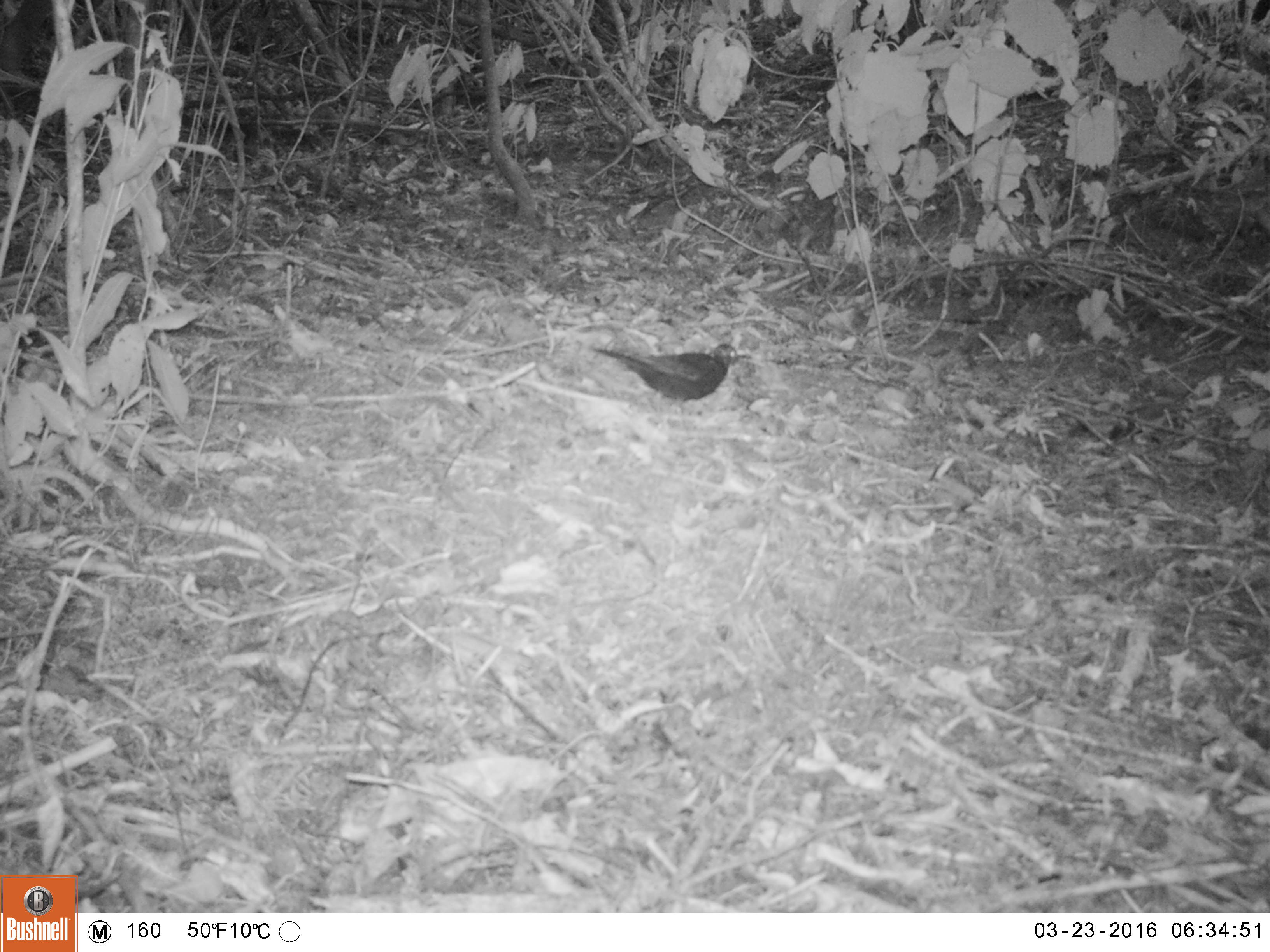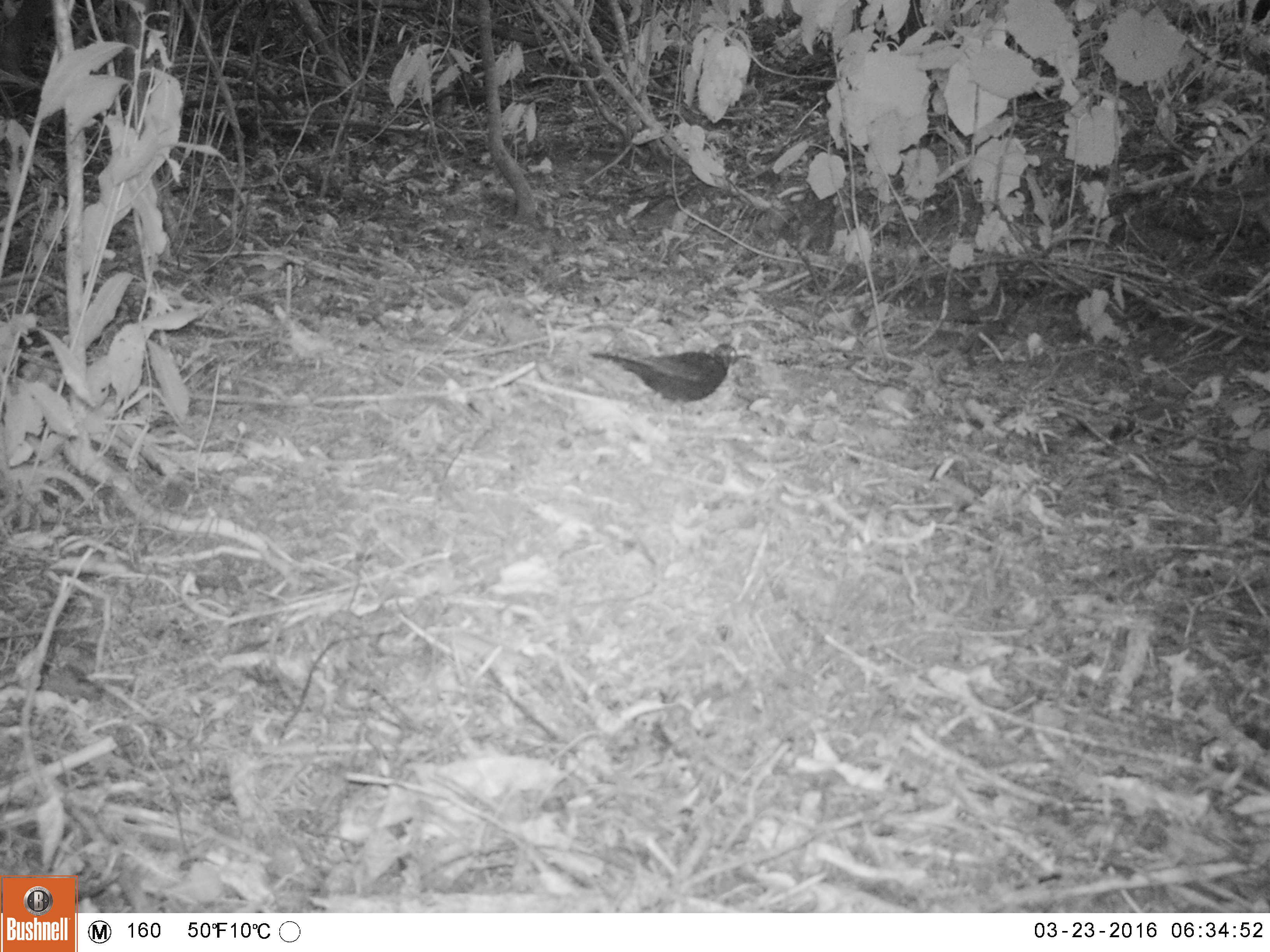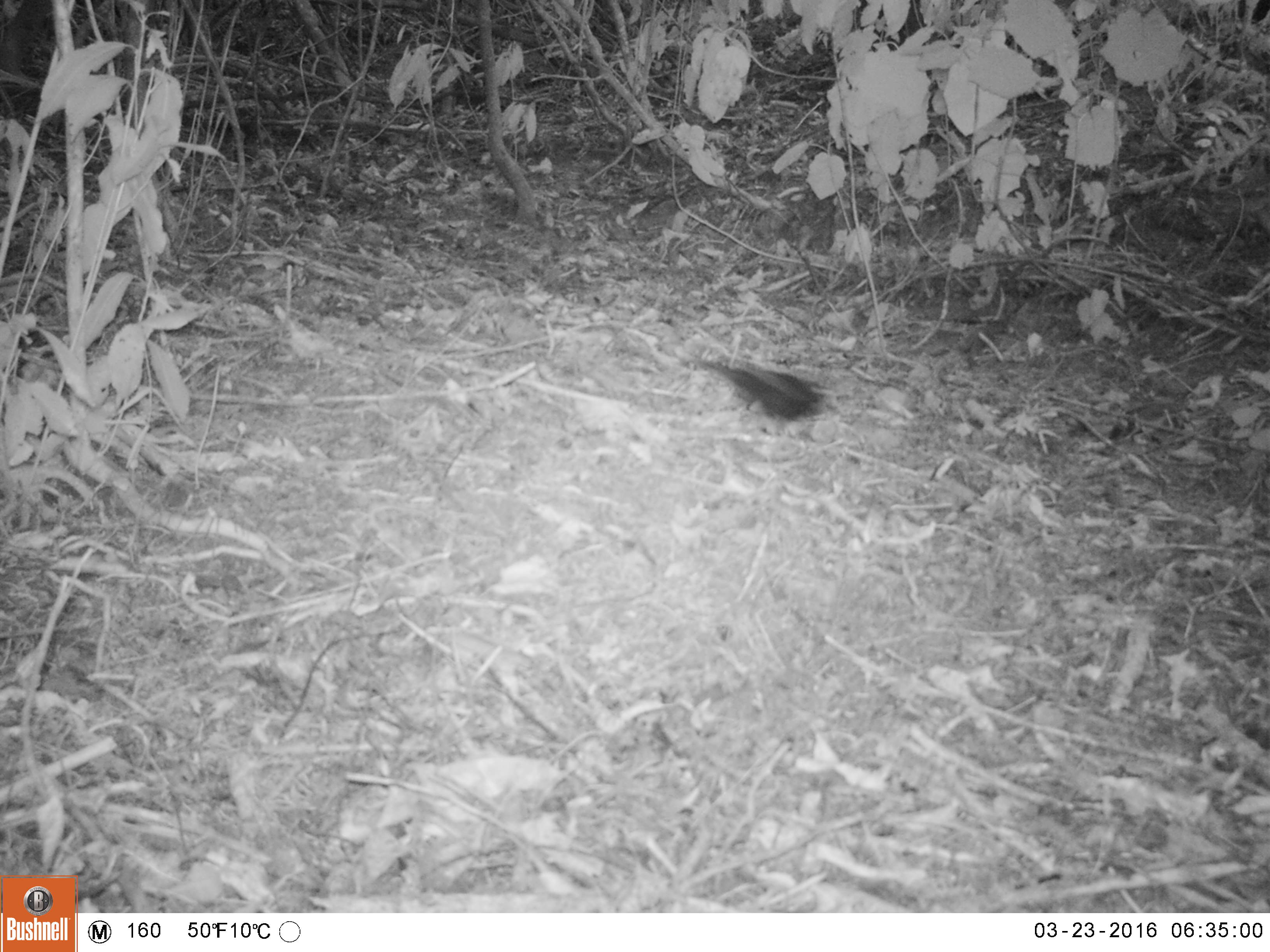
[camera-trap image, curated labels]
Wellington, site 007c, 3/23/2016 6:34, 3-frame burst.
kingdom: Animalia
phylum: Chordata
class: Aves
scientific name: Aves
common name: bird